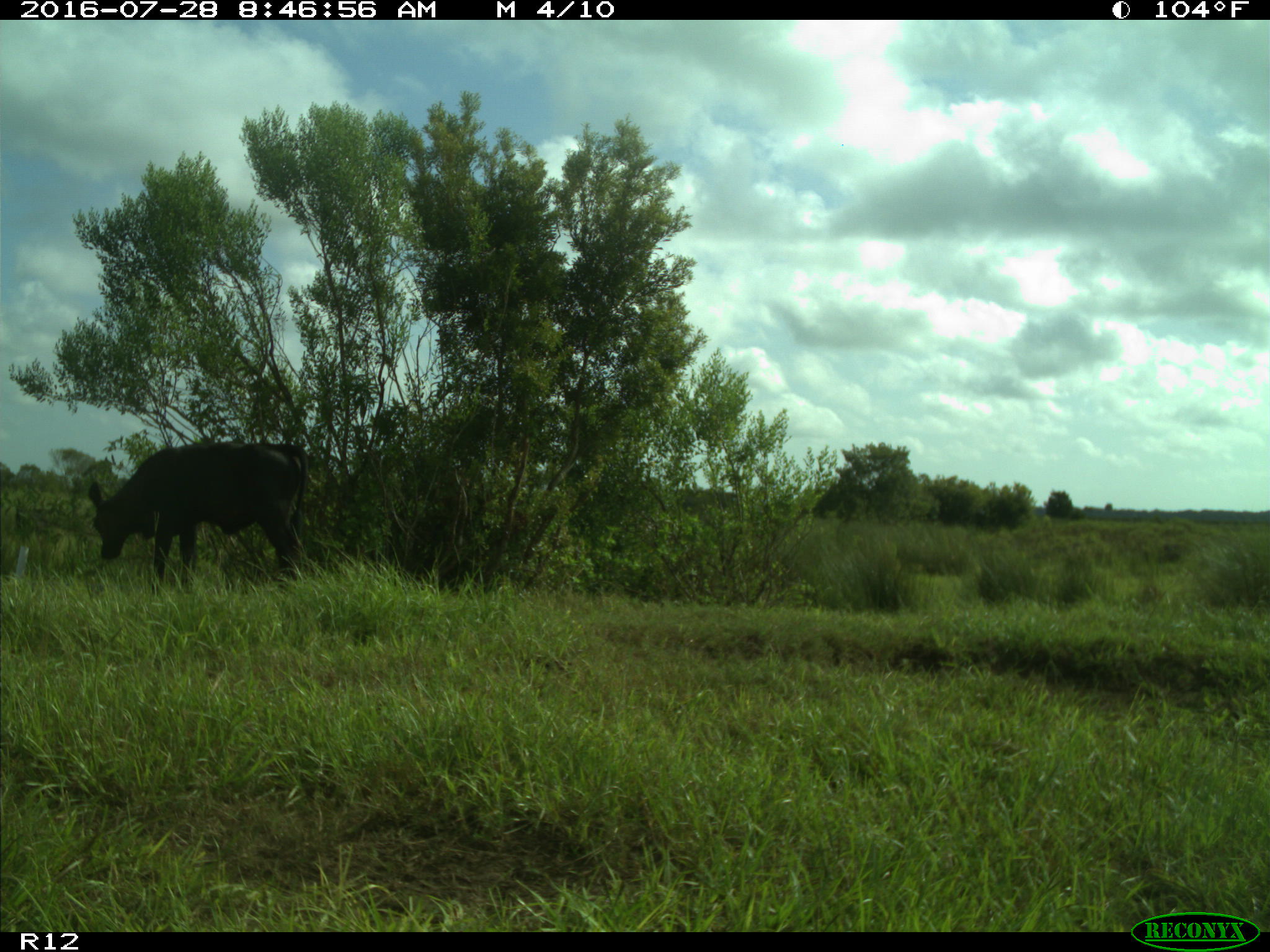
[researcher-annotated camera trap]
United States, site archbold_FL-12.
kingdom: Animalia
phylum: Chordata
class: Mammalia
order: Artiodactyla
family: Bovidae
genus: Bos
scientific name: Bos taurus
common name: domestic cow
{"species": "Bos taurus (domestic cow)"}